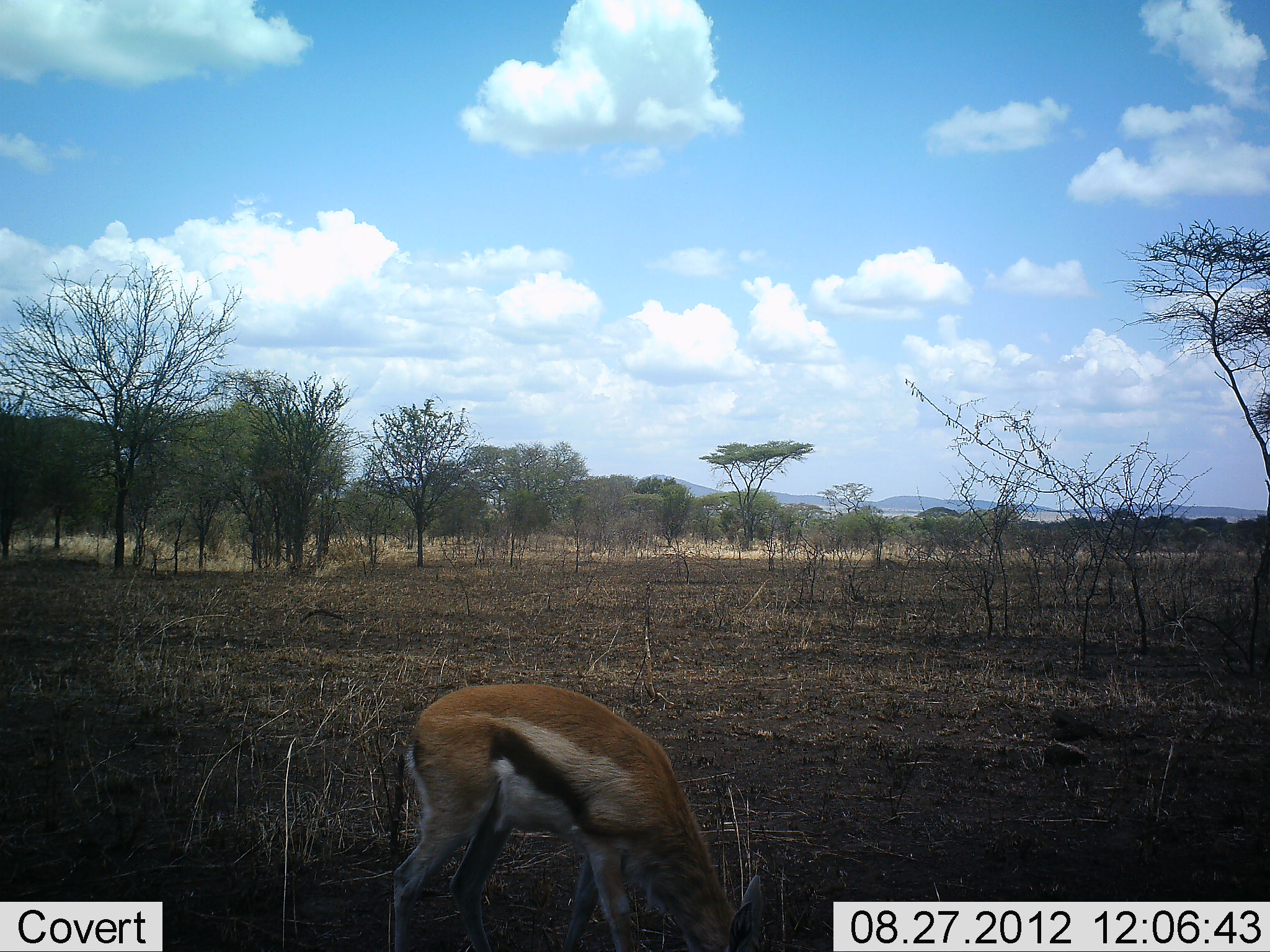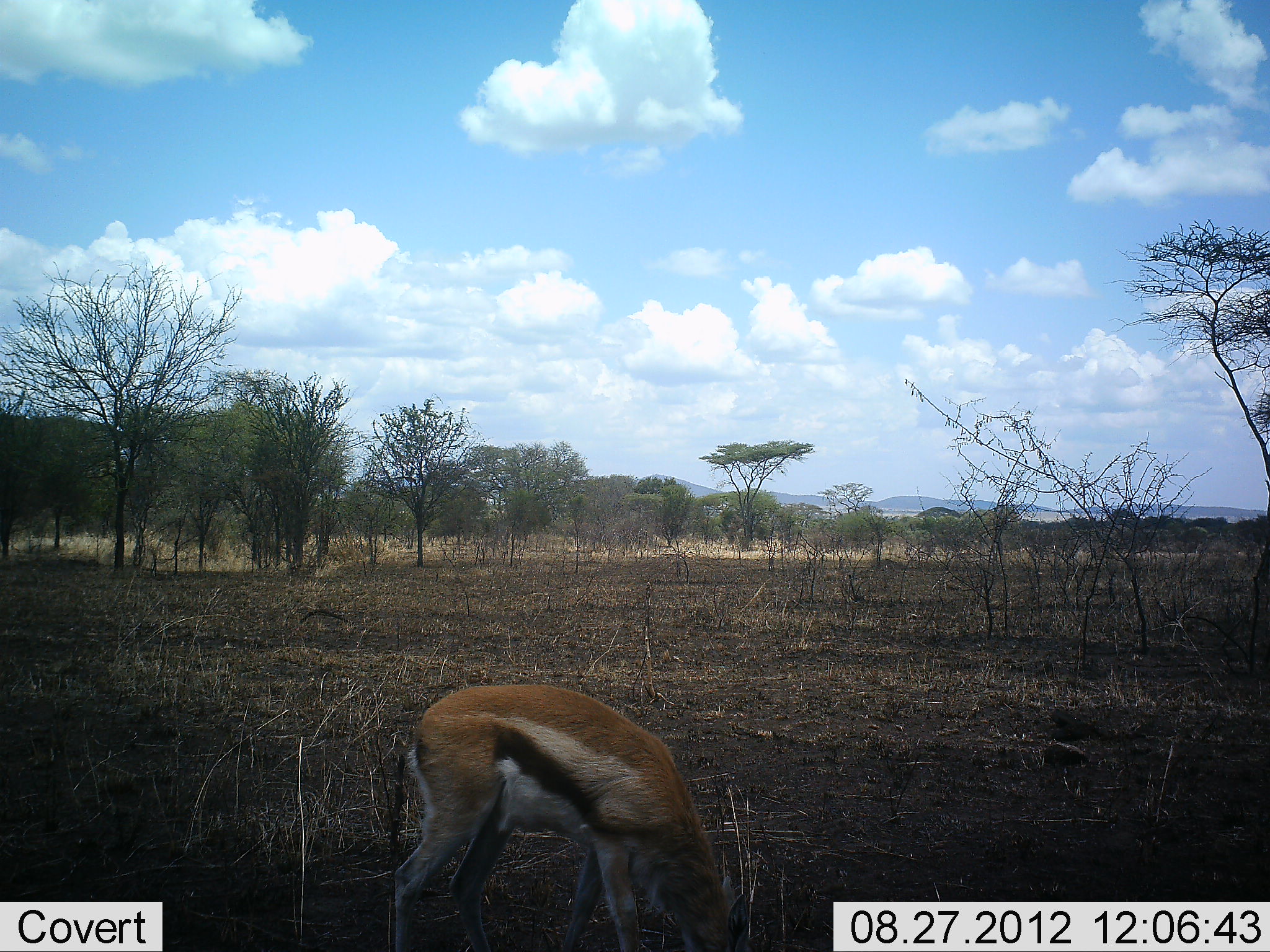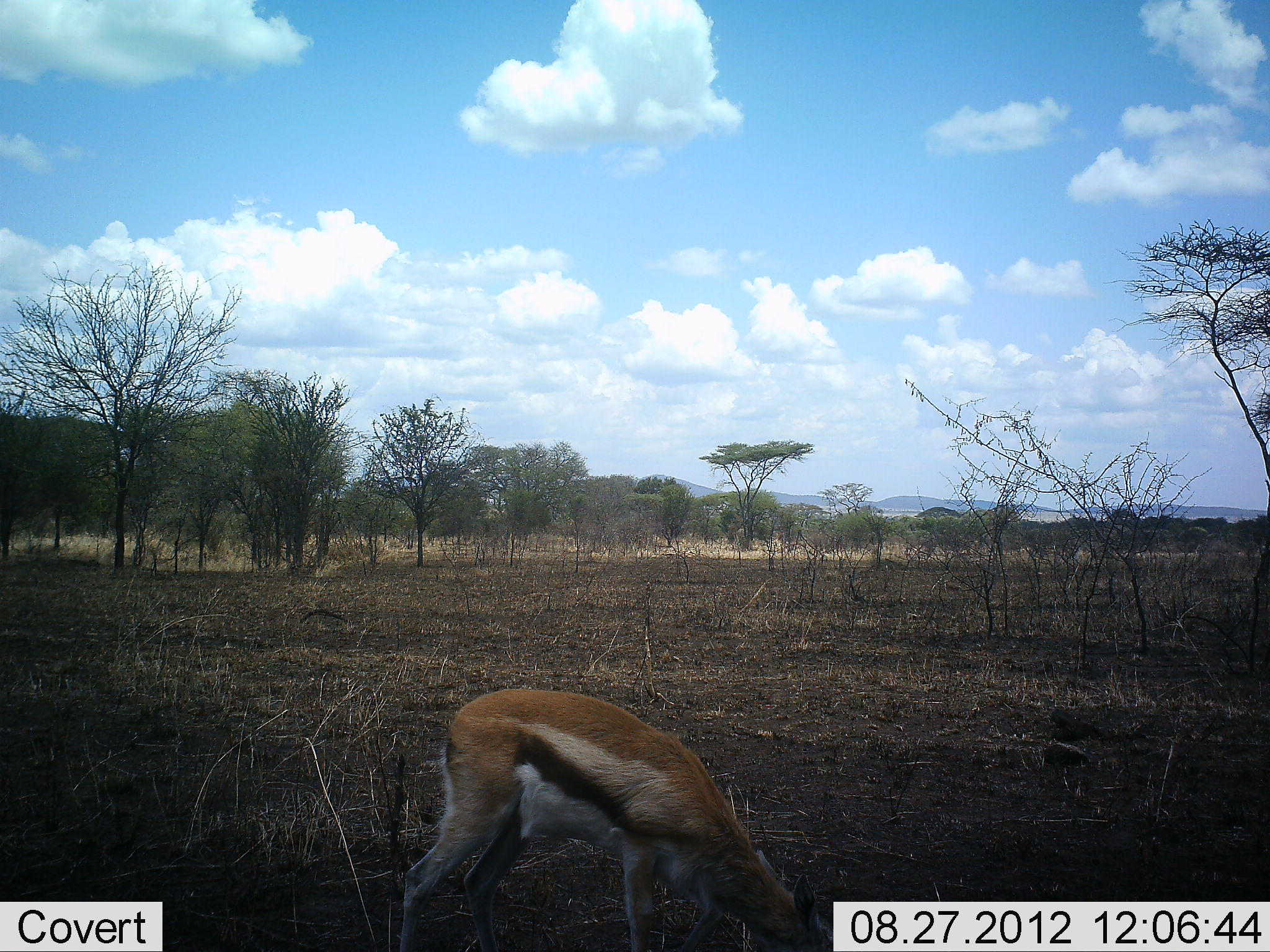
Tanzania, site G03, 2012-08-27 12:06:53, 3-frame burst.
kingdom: Animalia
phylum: Chordata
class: Mammalia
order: Artiodactyla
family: Bovidae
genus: Eudorcas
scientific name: Eudorcas thomsonii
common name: thomson's gazelle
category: gazellethomsons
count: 1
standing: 20%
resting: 0%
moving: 0%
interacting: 0%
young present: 0%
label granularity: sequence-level